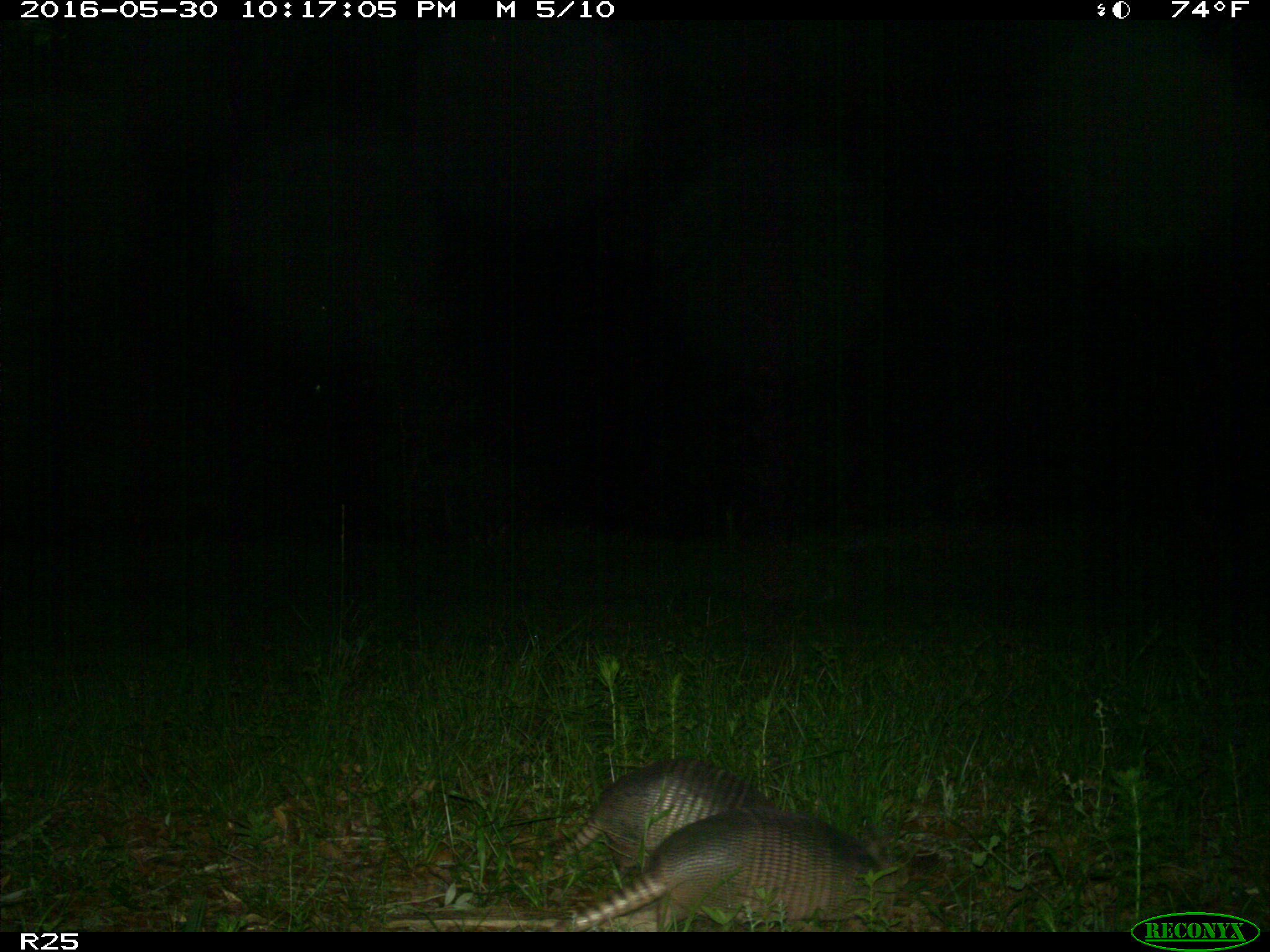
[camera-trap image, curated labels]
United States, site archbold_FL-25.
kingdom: Animalia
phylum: Chordata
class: Mammalia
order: Cingulata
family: Dasypodidae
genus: Dasypus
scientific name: Dasypus novemcinctus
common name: nine-banded armadillo